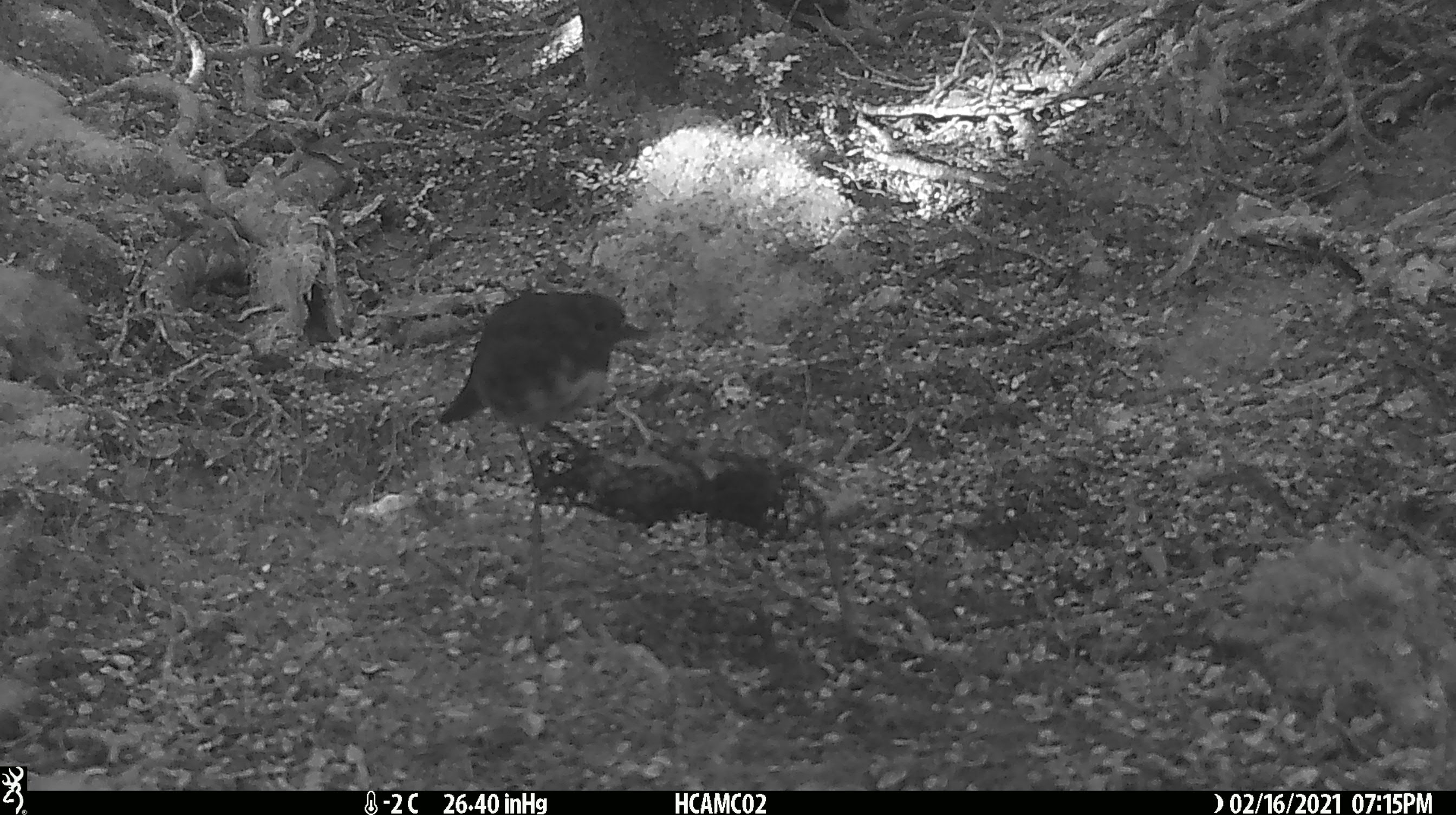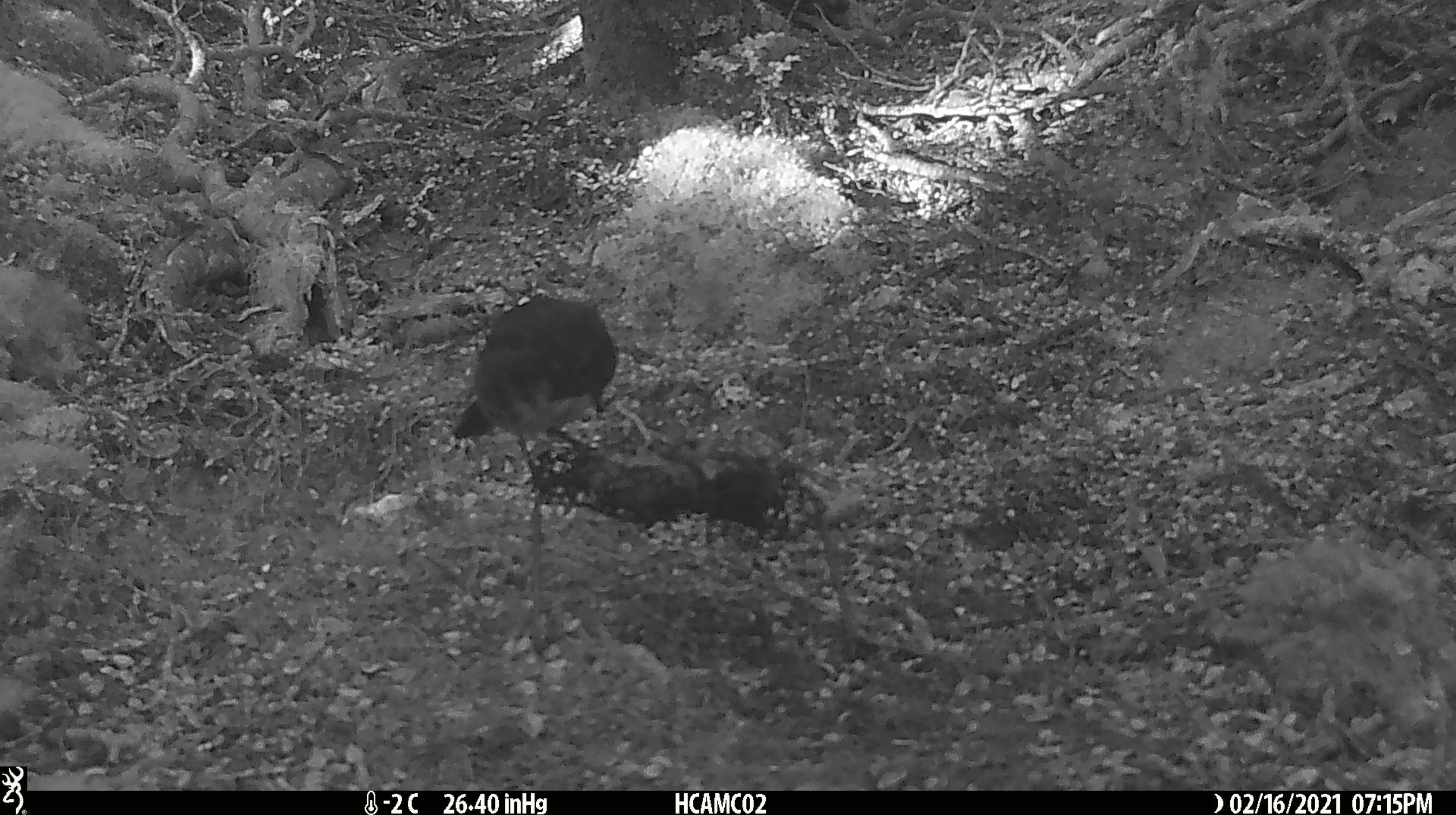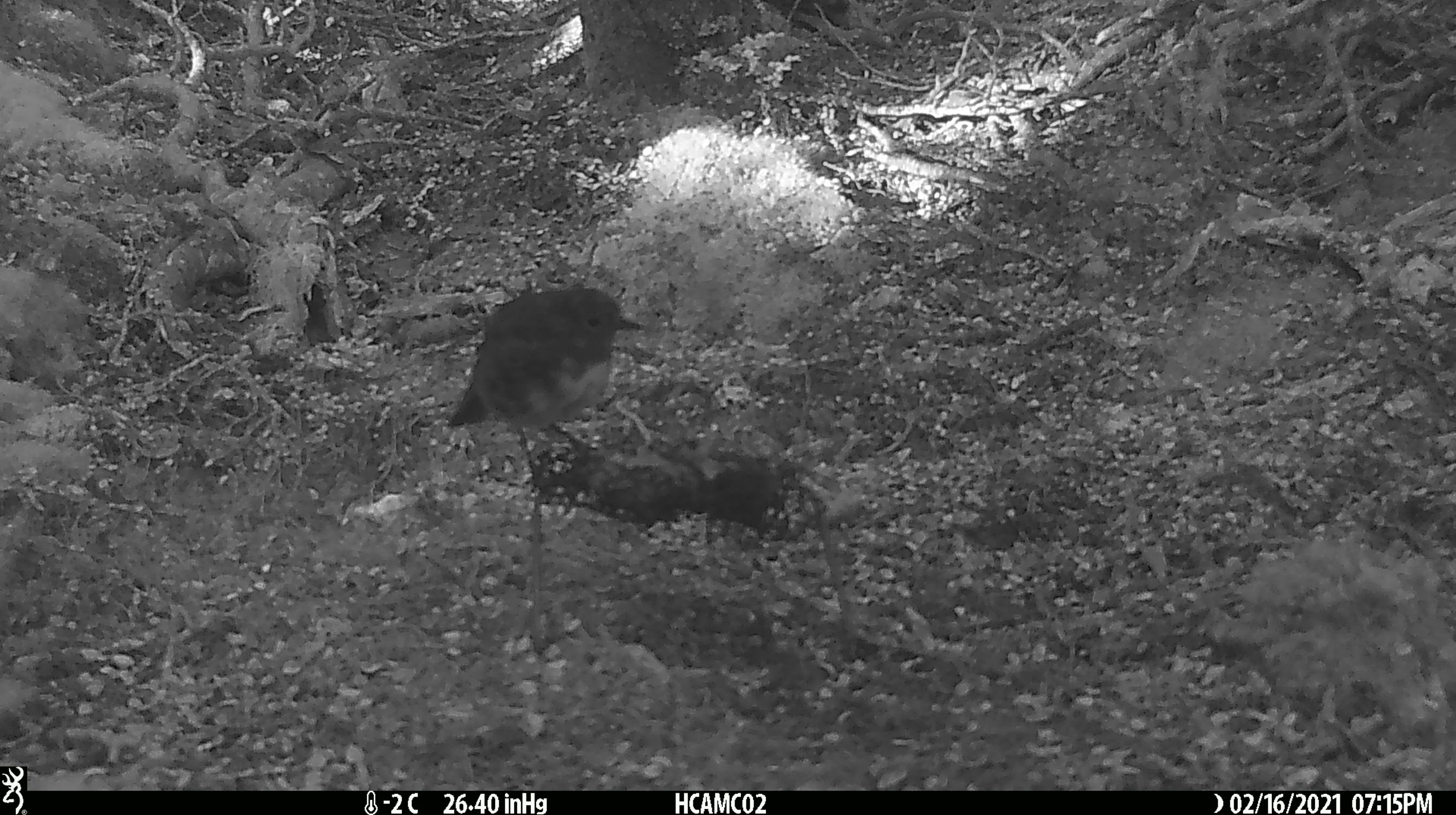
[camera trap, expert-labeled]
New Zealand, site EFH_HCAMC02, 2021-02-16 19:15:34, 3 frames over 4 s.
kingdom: Animalia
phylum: Chordata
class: Aves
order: Passeriformes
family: Petroicidae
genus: Petroica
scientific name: Petroica australis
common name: new zealand robin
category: robin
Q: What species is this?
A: Robin (new zealand robin) (Petroica australis).